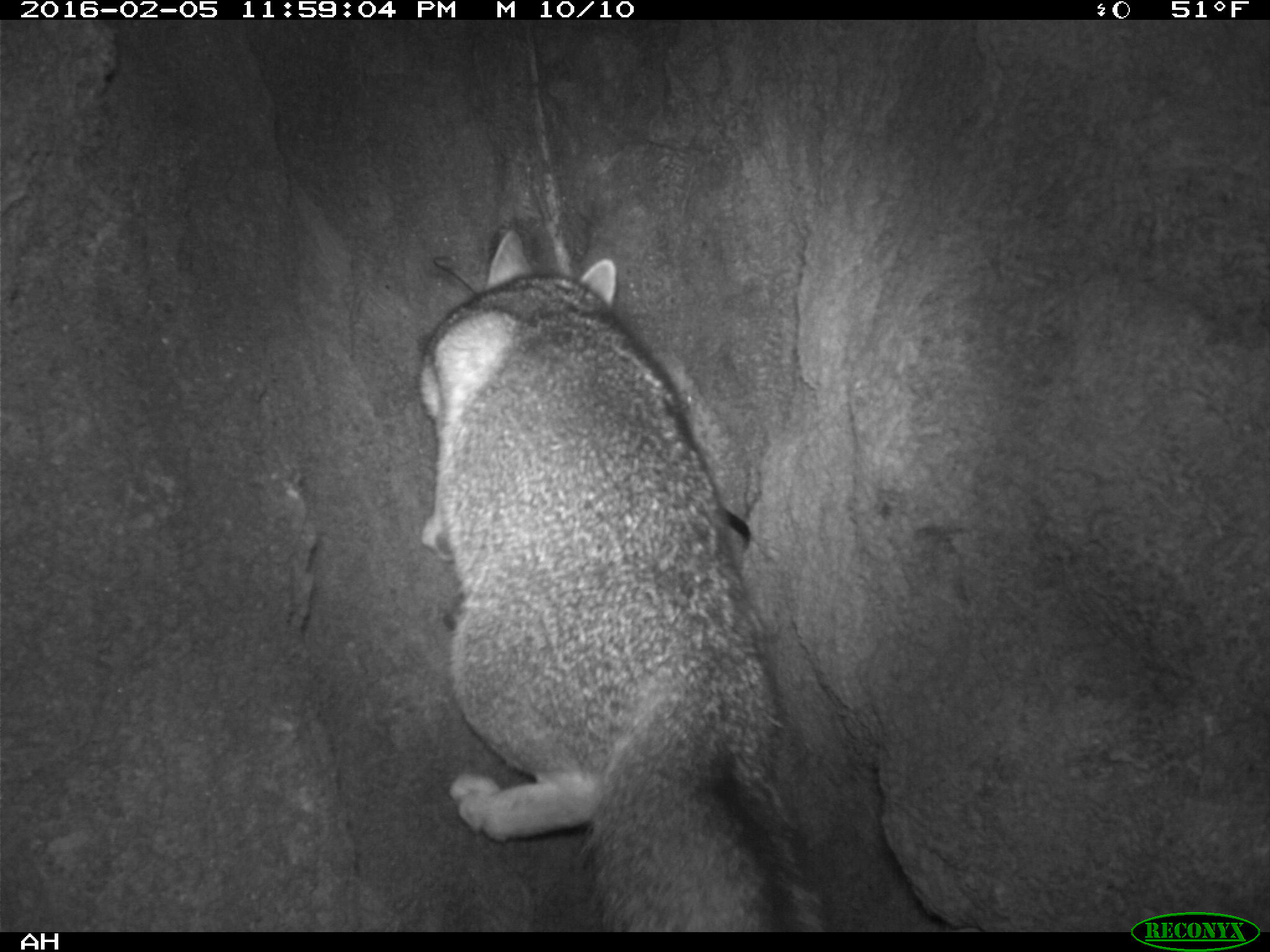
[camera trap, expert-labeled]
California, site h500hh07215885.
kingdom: Animalia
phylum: Chordata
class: Mammalia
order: Carnivora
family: Canidae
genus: Urocyon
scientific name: Urocyon littoralis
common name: island fox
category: fox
Fox (island fox) (Urocyon littoralis).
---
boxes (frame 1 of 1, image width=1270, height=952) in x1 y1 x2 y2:
fox: 417 230 825 933